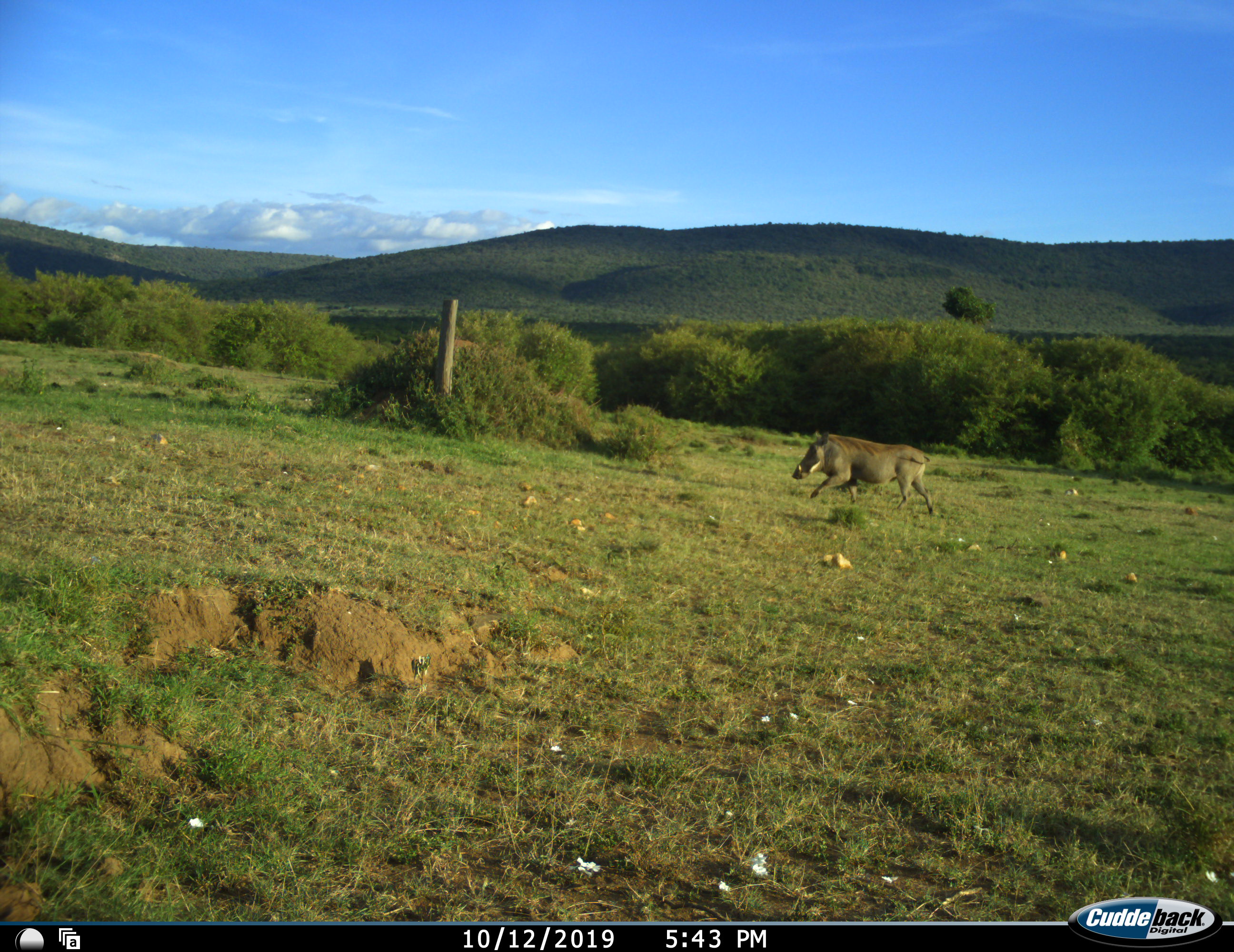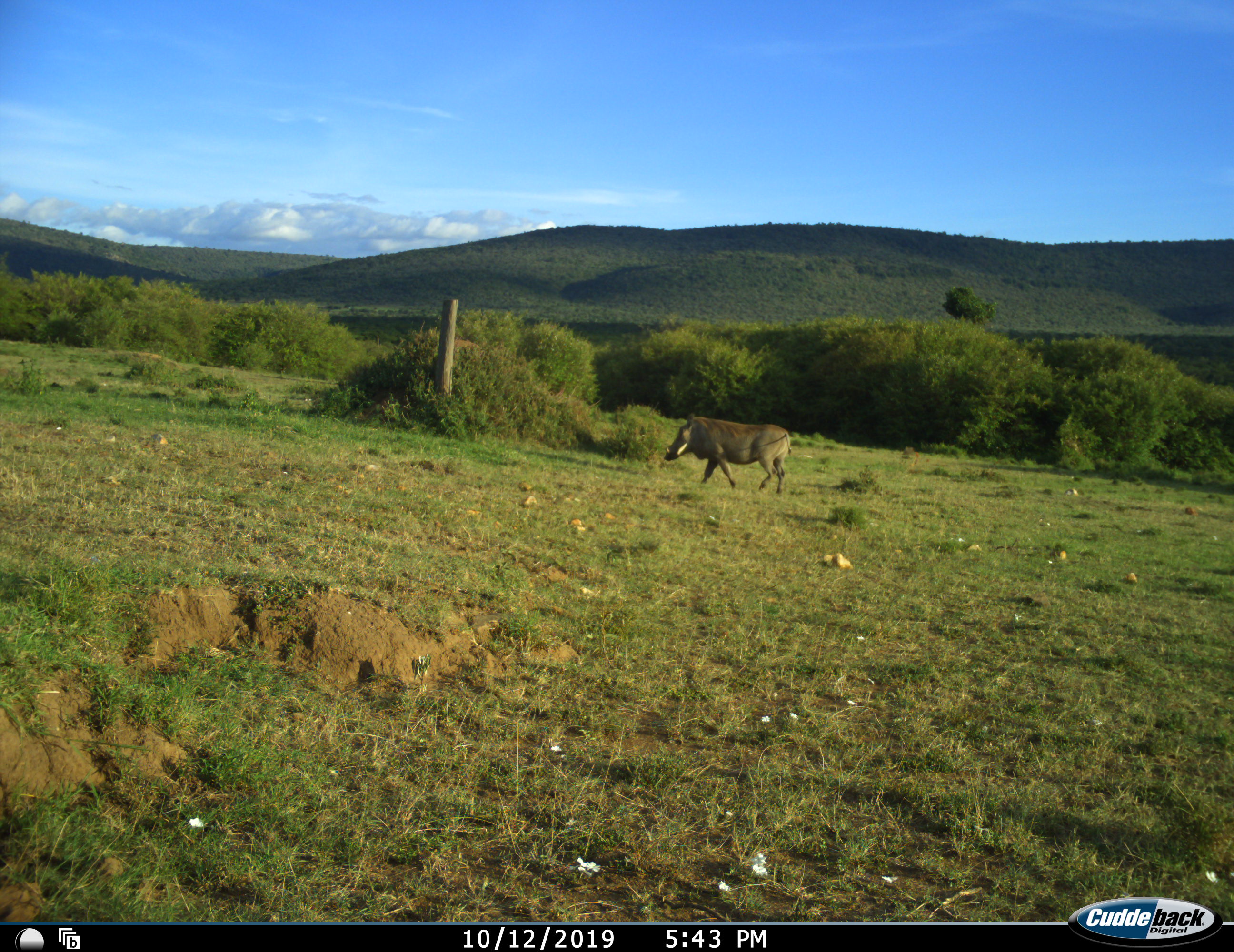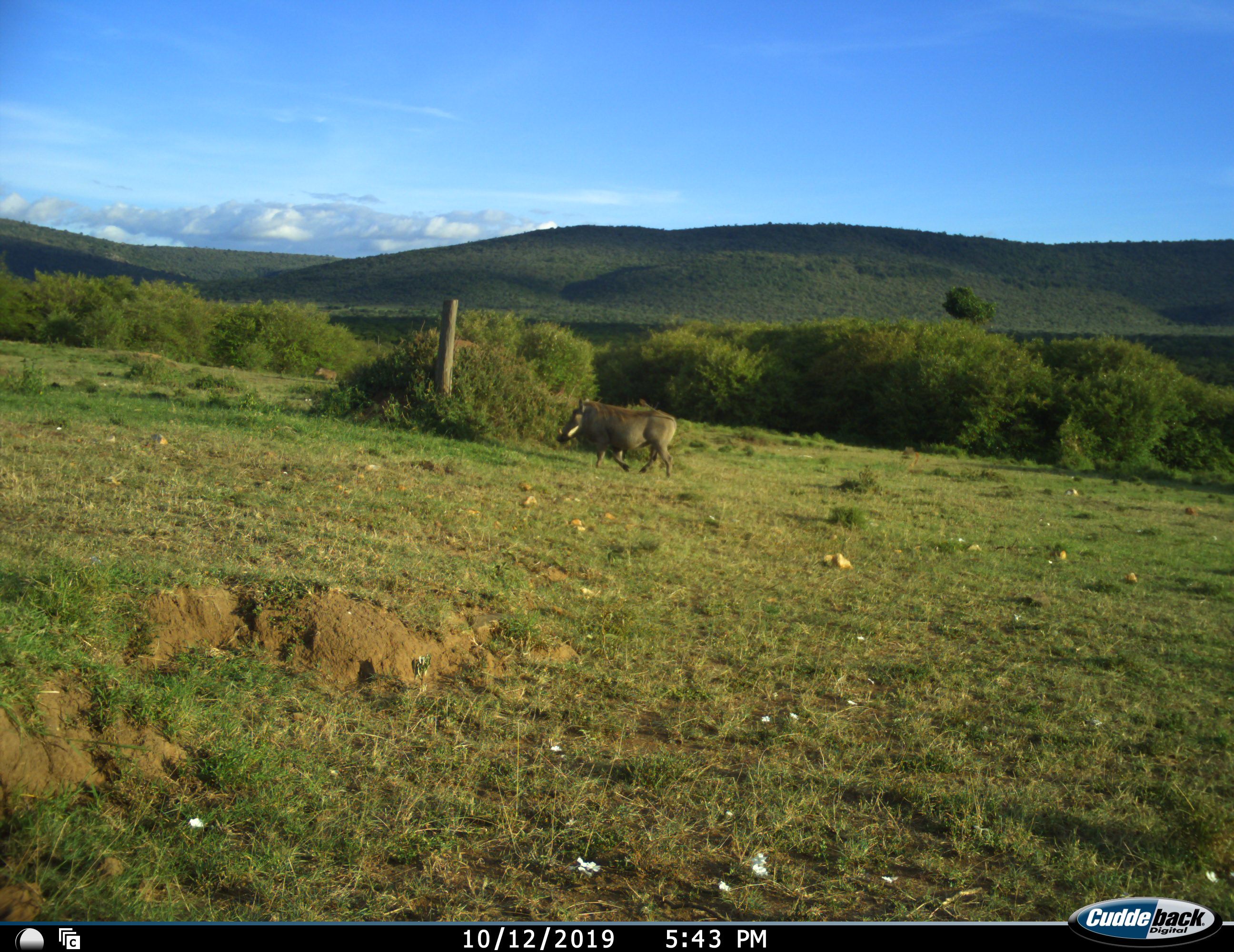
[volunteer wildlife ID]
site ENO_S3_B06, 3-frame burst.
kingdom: Animalia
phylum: Chordata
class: Mammalia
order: Artiodactyla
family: Suidae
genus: Phacochoerus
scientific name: Phacochoerus africanus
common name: warthog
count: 1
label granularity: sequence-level